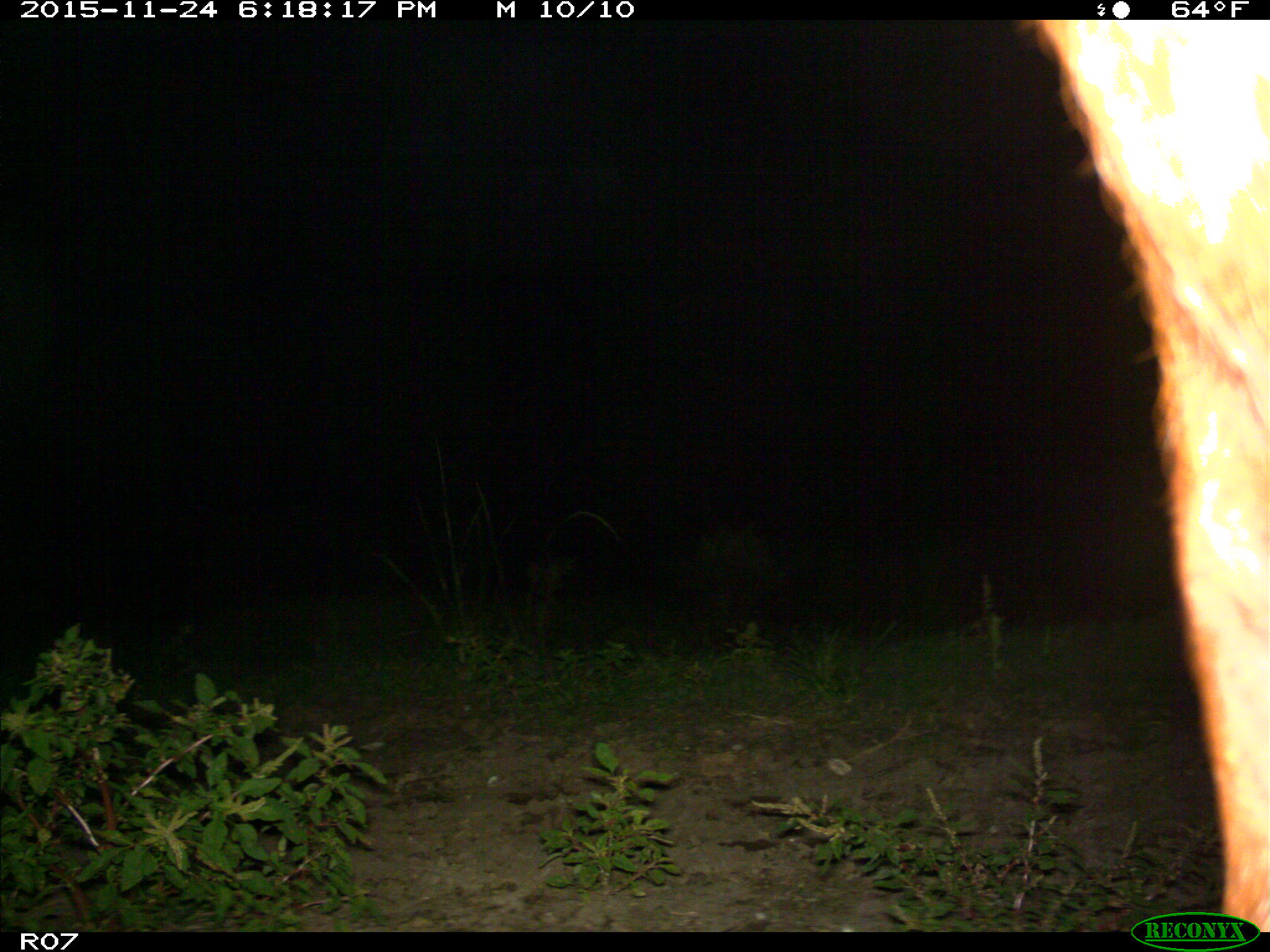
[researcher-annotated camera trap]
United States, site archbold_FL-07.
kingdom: Animalia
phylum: Chordata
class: Mammalia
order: Artiodactyla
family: Bovidae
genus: Bos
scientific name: Bos taurus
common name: domestic cow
Bos taurus (domestic cow).